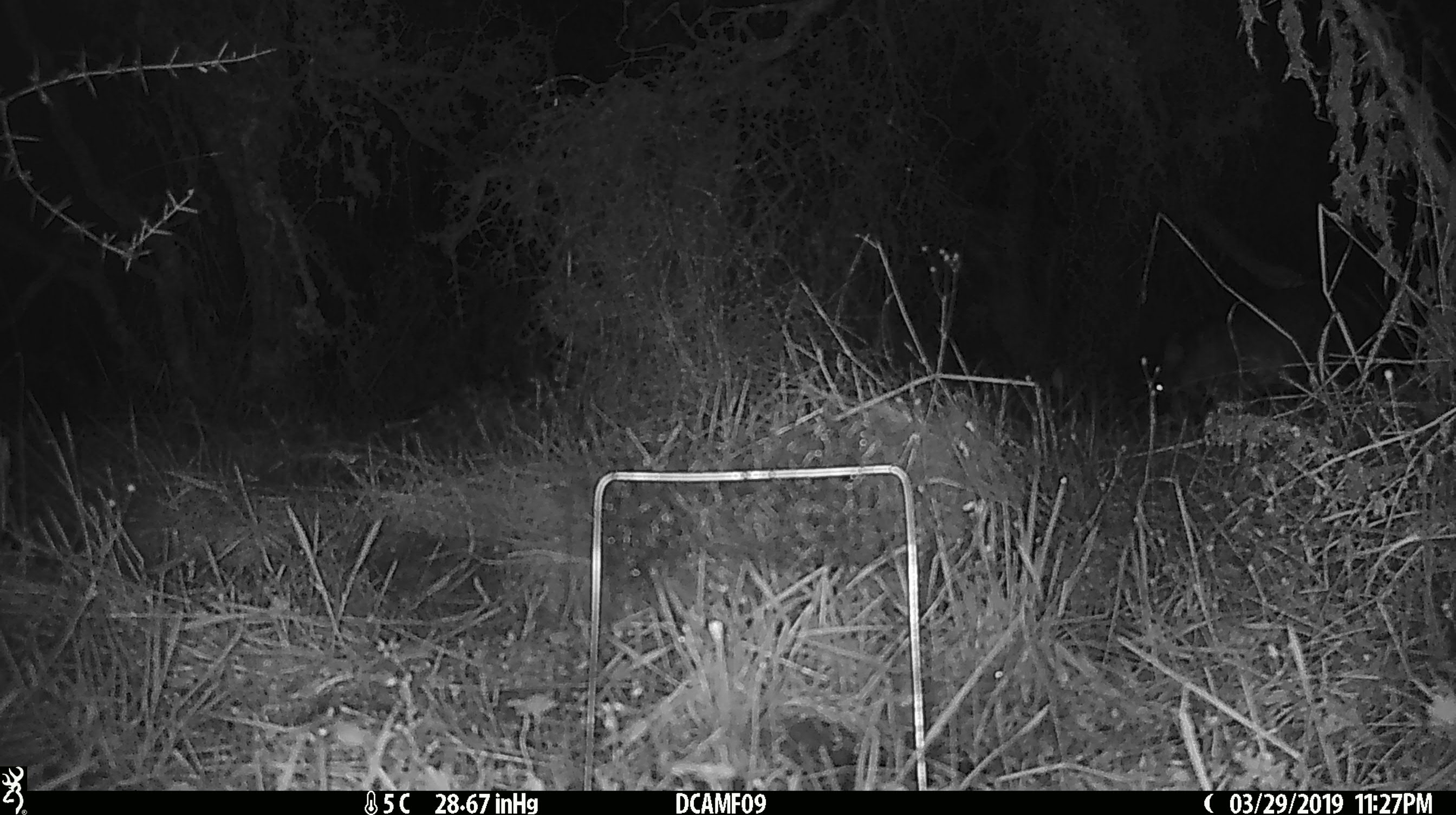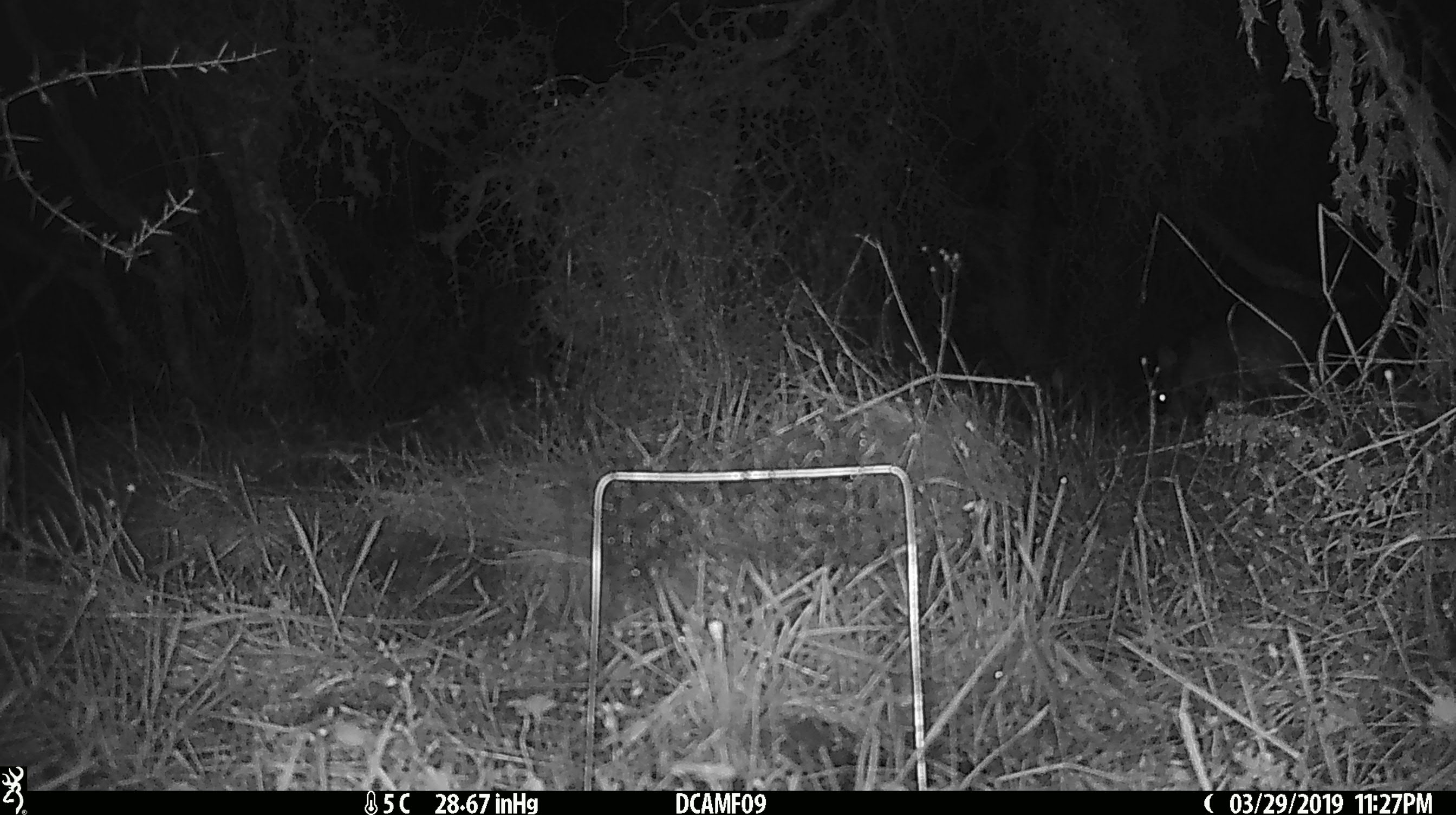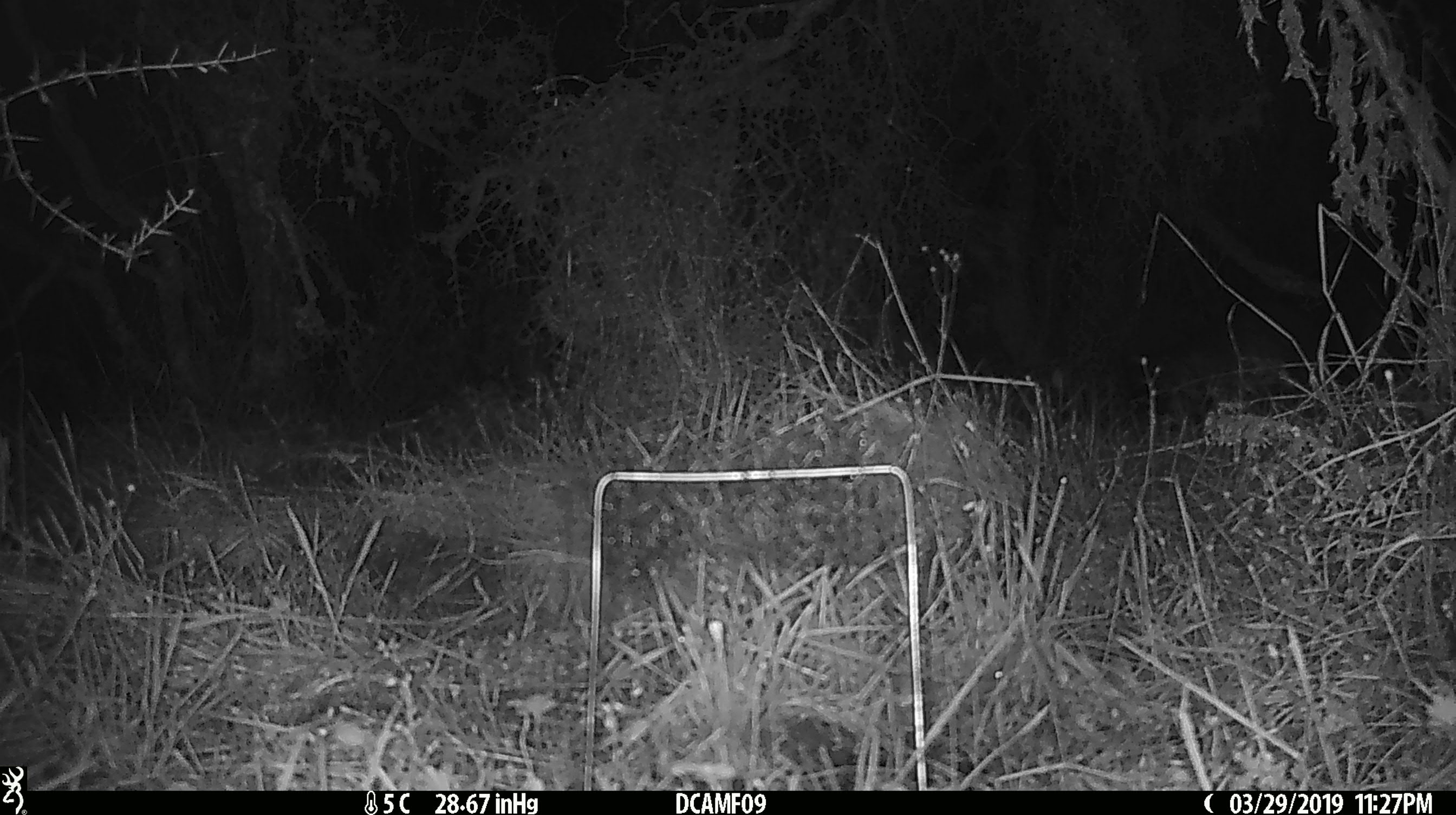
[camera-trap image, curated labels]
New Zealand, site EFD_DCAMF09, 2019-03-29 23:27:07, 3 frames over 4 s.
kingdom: Animalia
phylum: Chordata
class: Mammalia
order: Diprotodontia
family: Phalangeridae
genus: Trichosurus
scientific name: Trichosurus vulpecula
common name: common brushtail possum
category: possum